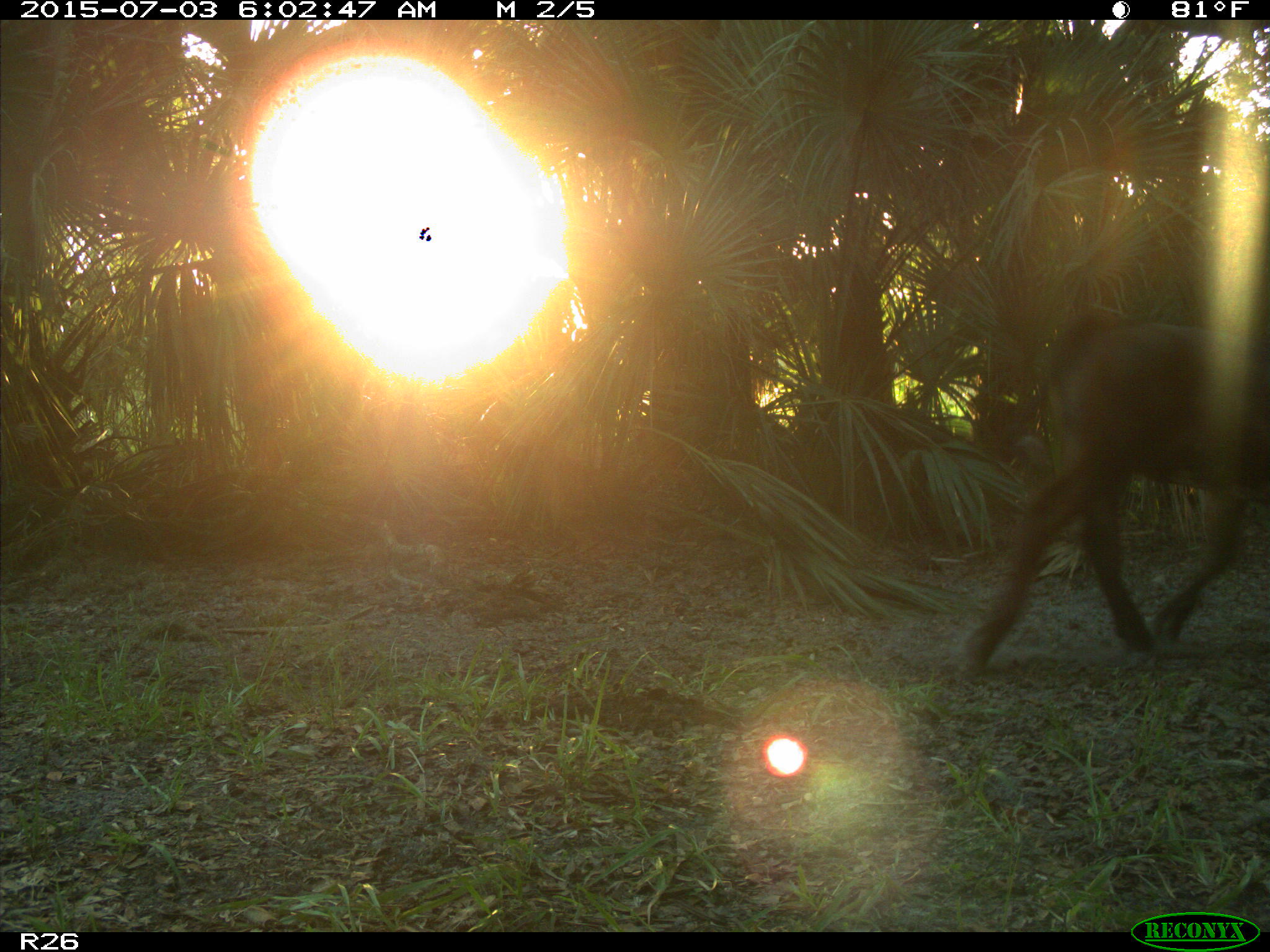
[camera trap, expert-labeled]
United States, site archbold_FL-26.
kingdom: Animalia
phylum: Chordata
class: Mammalia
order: Artiodactyla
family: Bovidae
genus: Bos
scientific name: Bos taurus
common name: domestic cow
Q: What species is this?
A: Bos taurus (domestic cow).